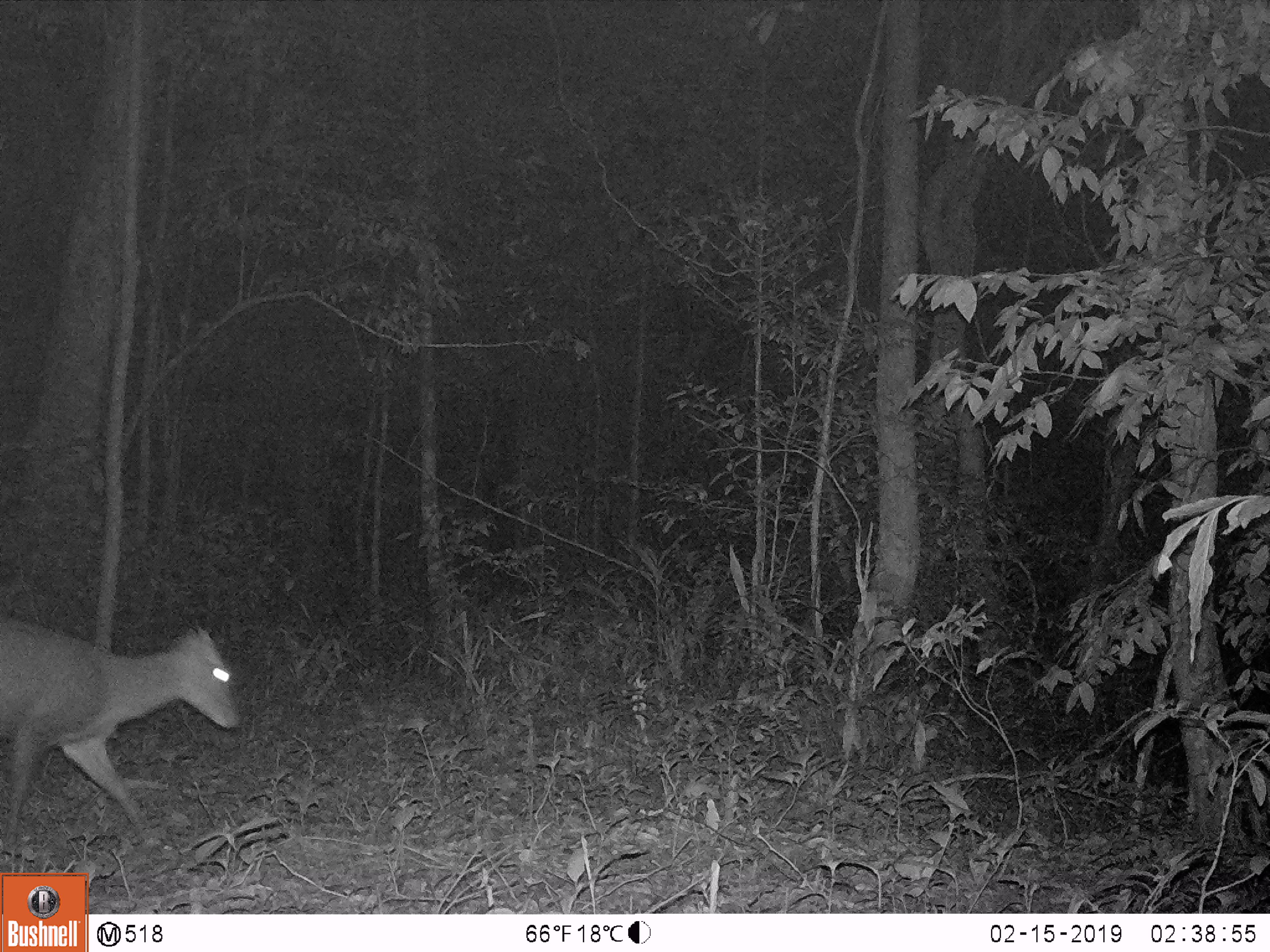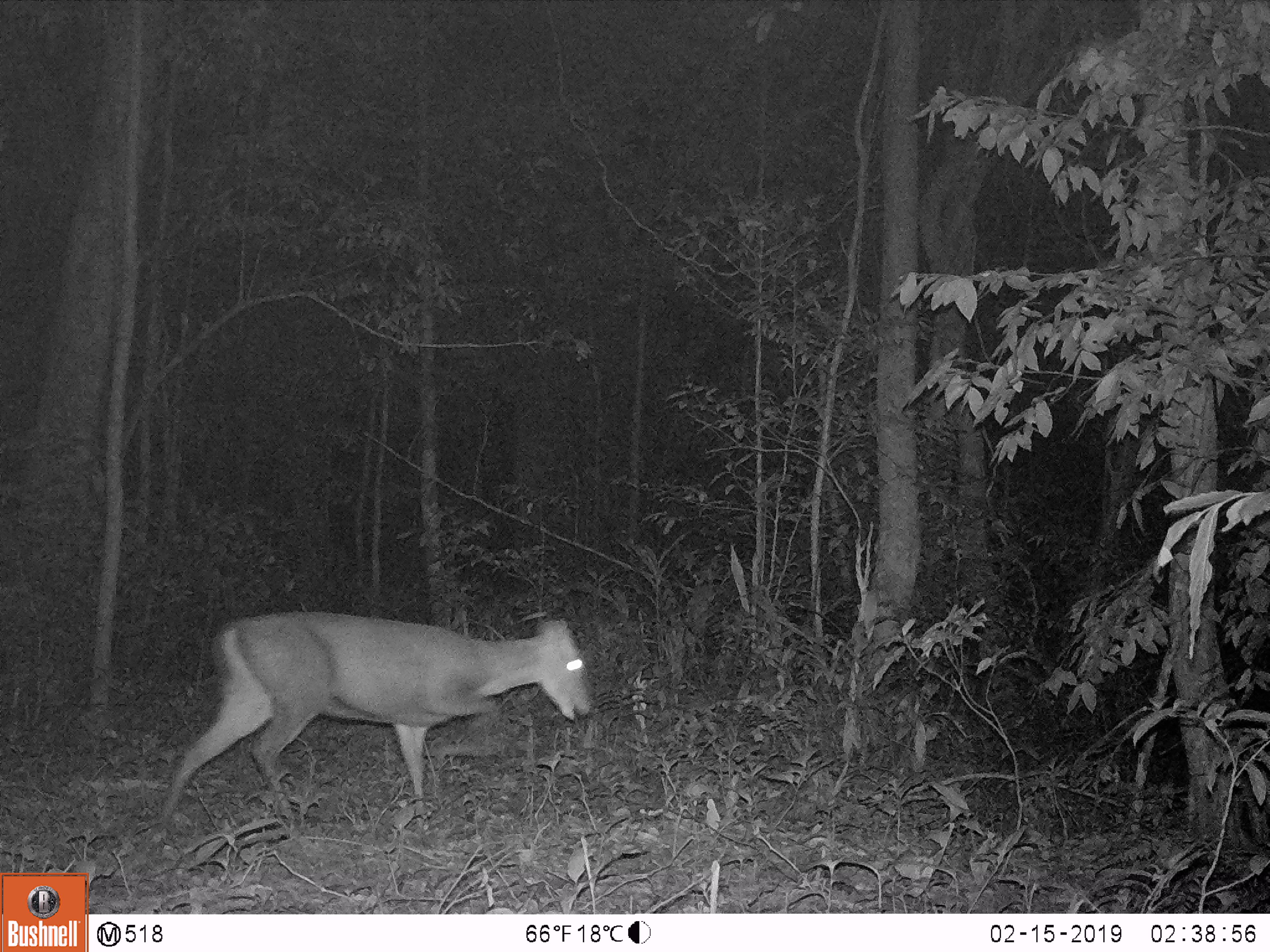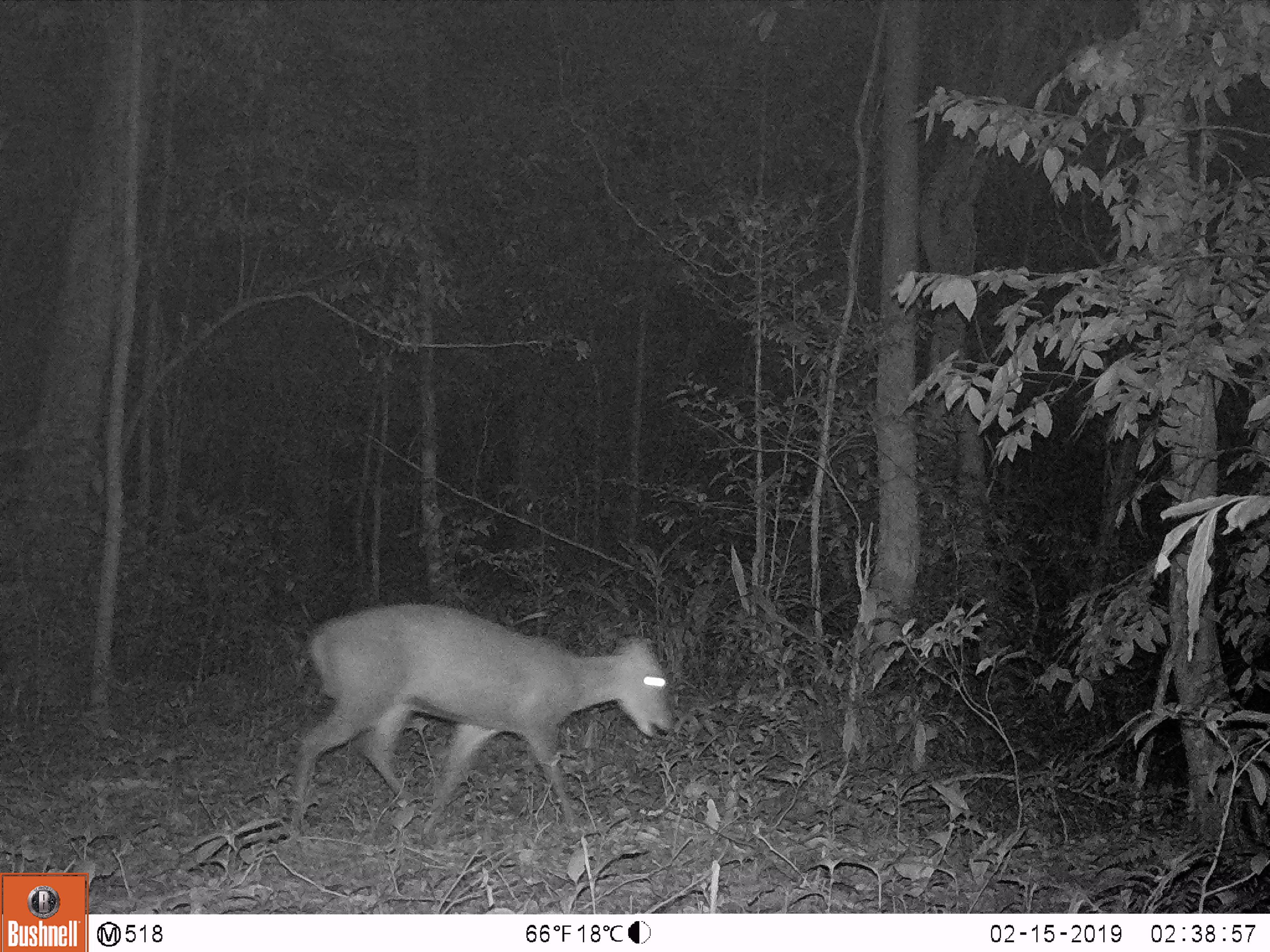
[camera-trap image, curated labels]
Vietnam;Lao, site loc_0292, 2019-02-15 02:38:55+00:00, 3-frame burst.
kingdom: Animalia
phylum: Chordata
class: Mammalia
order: Artiodactyla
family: Cervidae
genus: Muntiacus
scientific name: Muntiacus rooseveltorum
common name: roosevelt's muntjac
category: roosevelts muntjac group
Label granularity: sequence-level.